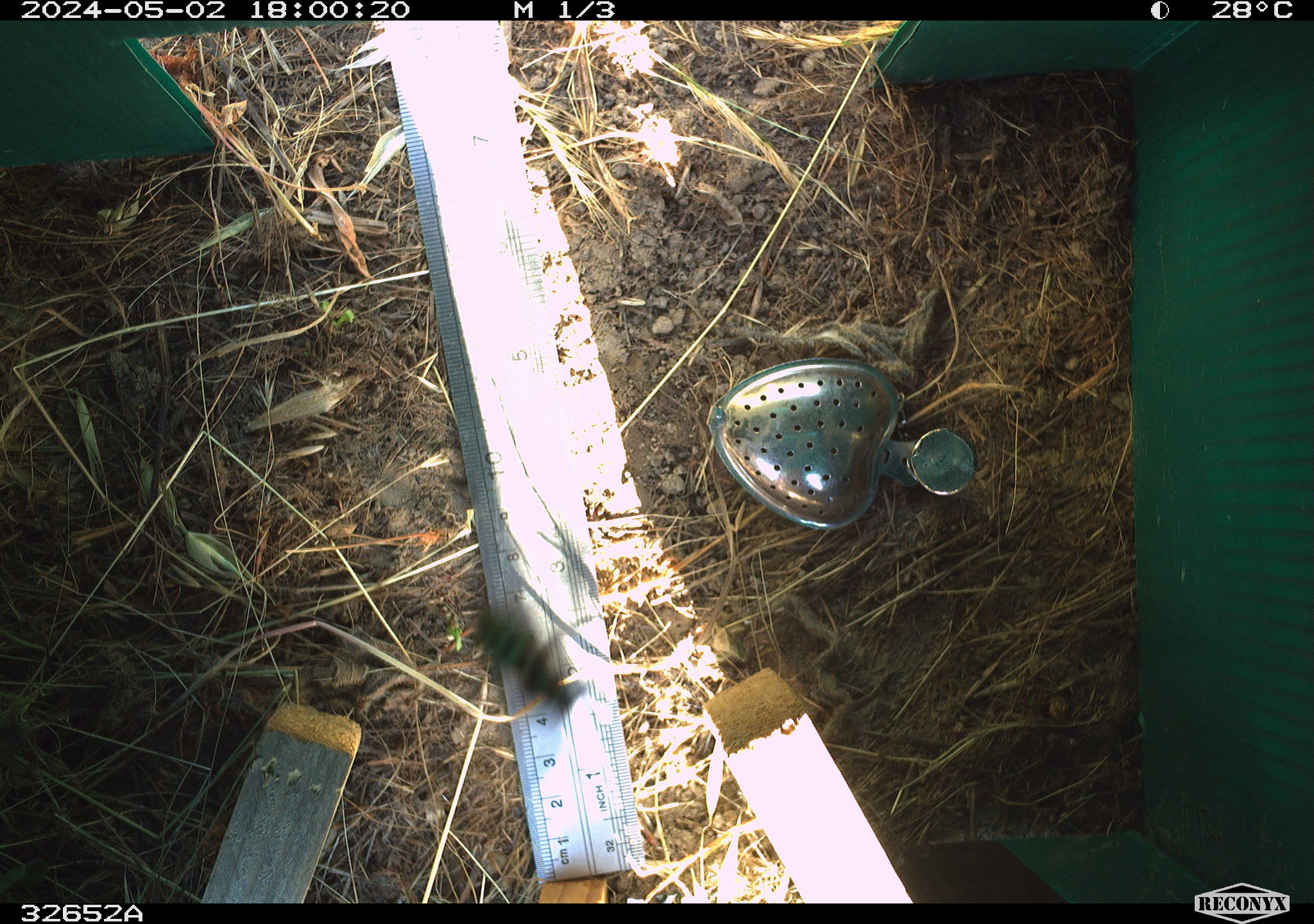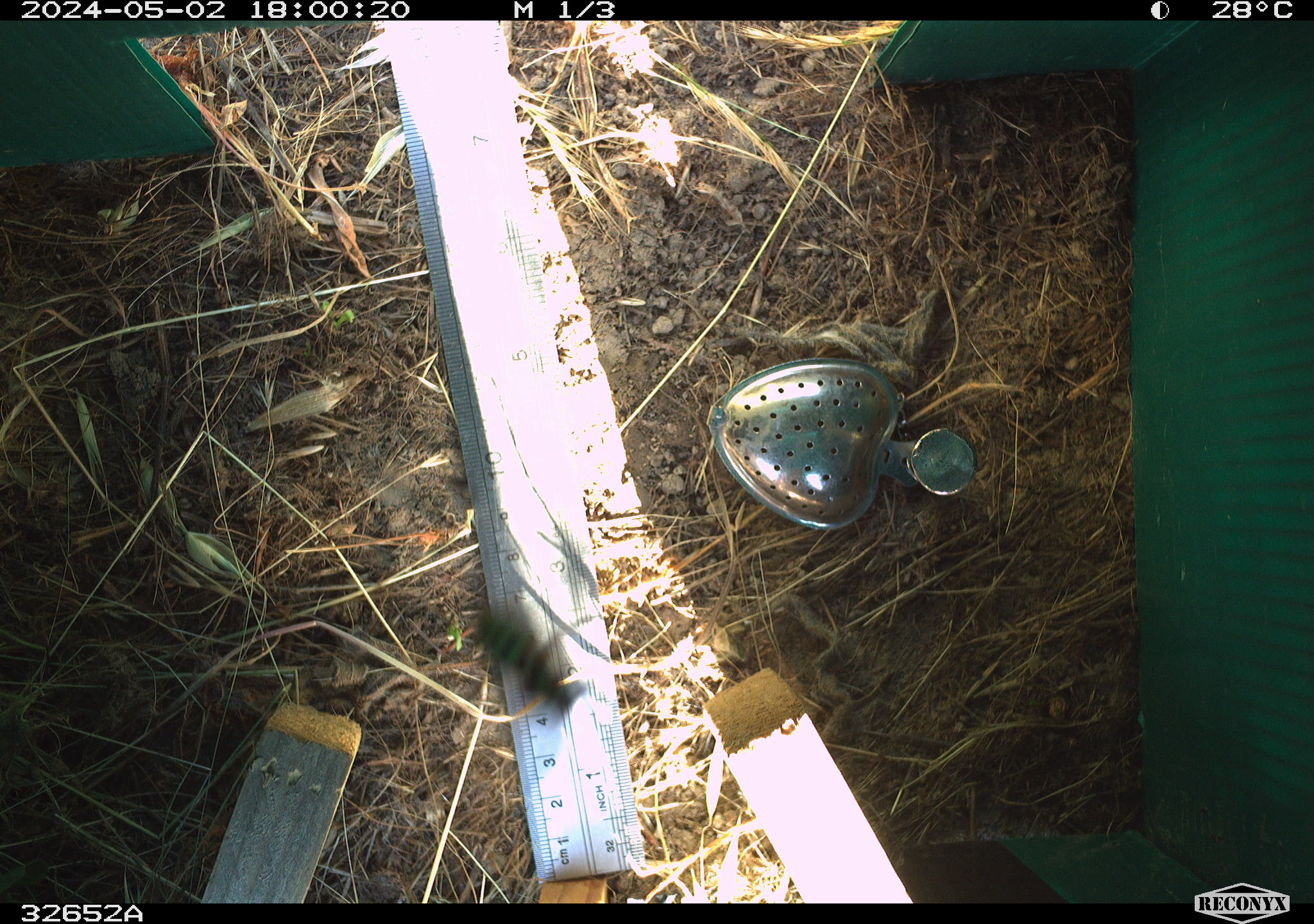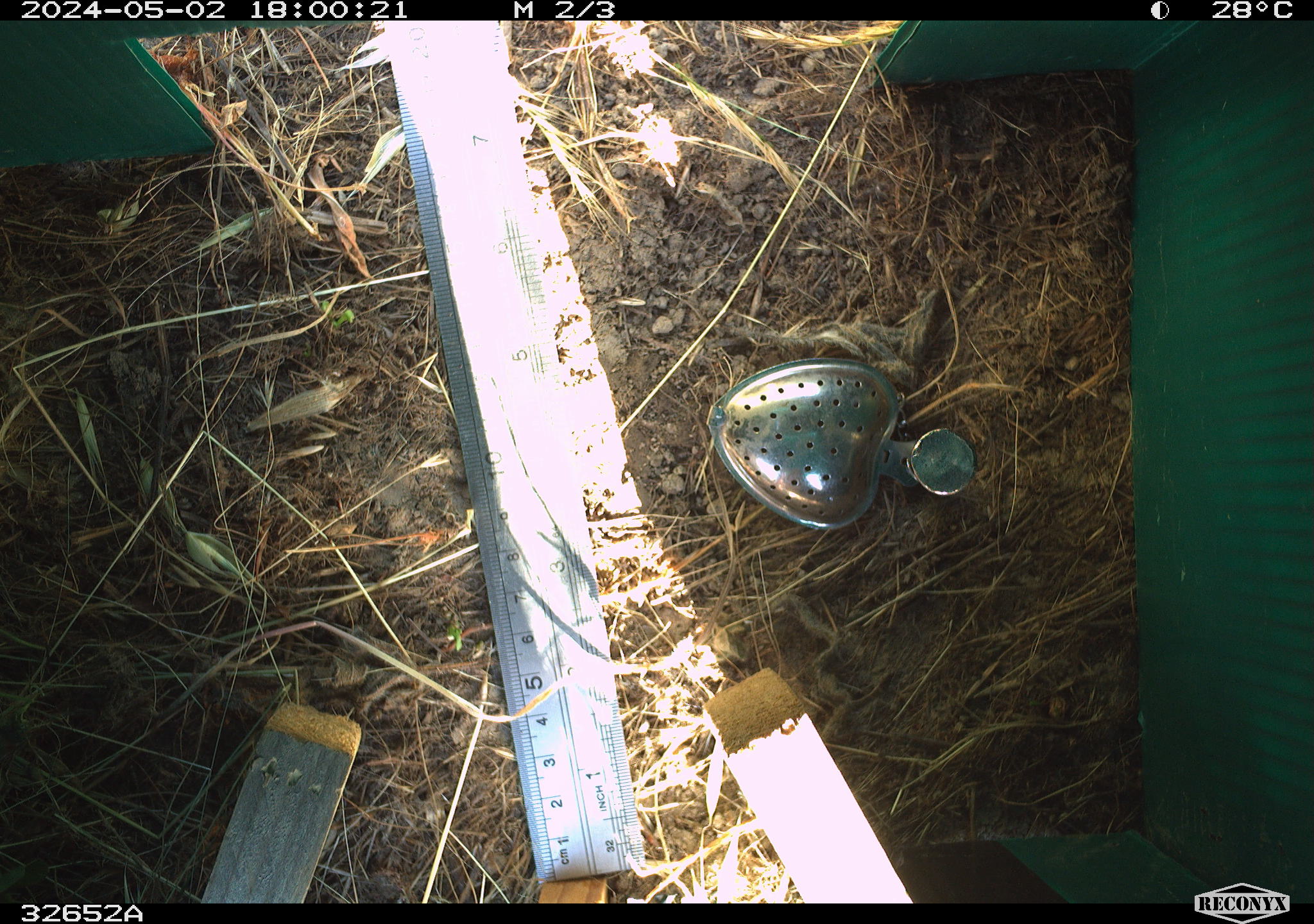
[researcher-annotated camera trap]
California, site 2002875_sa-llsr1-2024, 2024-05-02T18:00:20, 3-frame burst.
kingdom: Animalia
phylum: Arthropoda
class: Insecta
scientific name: Insecta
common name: insect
Insect (Insecta).